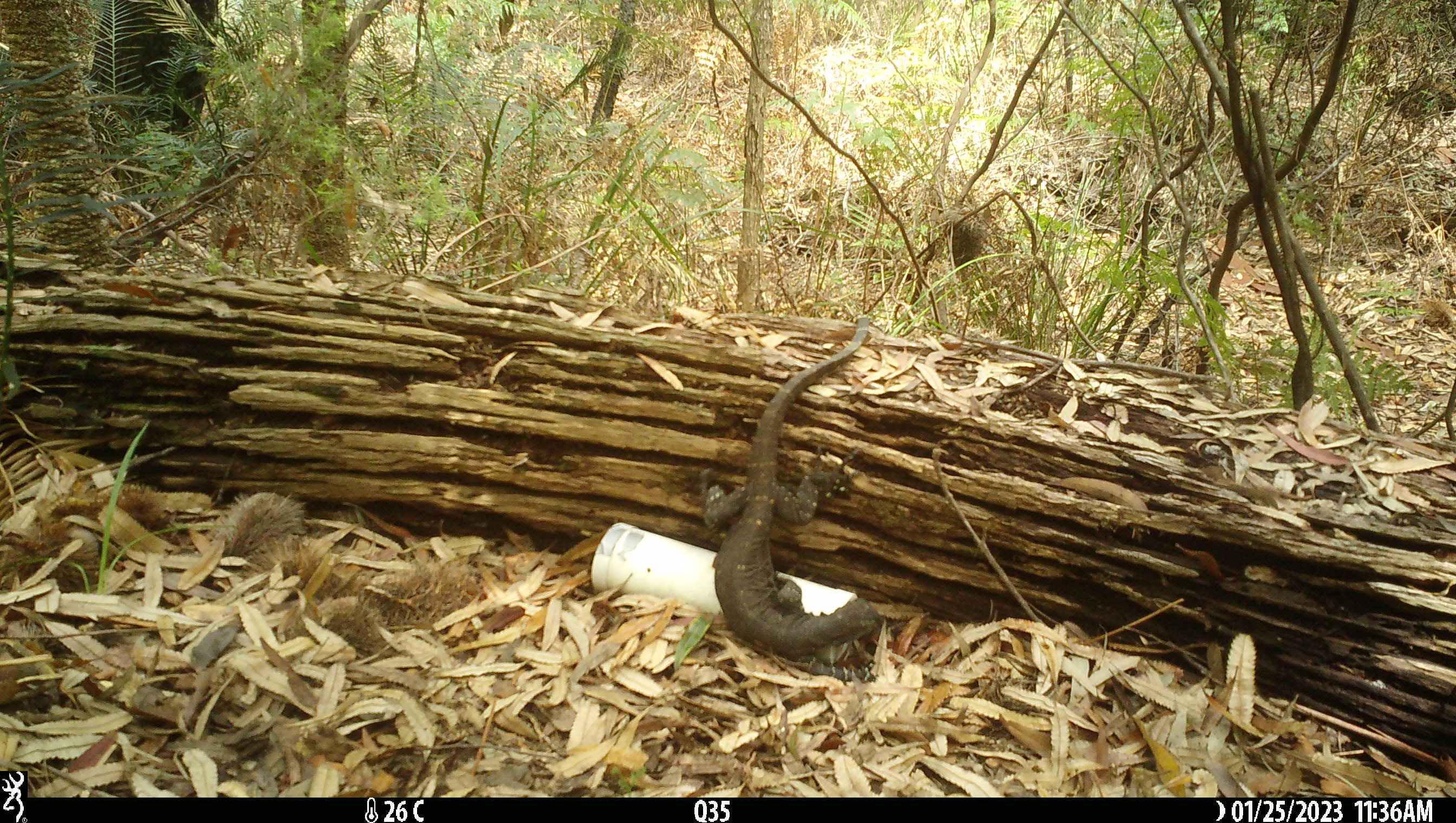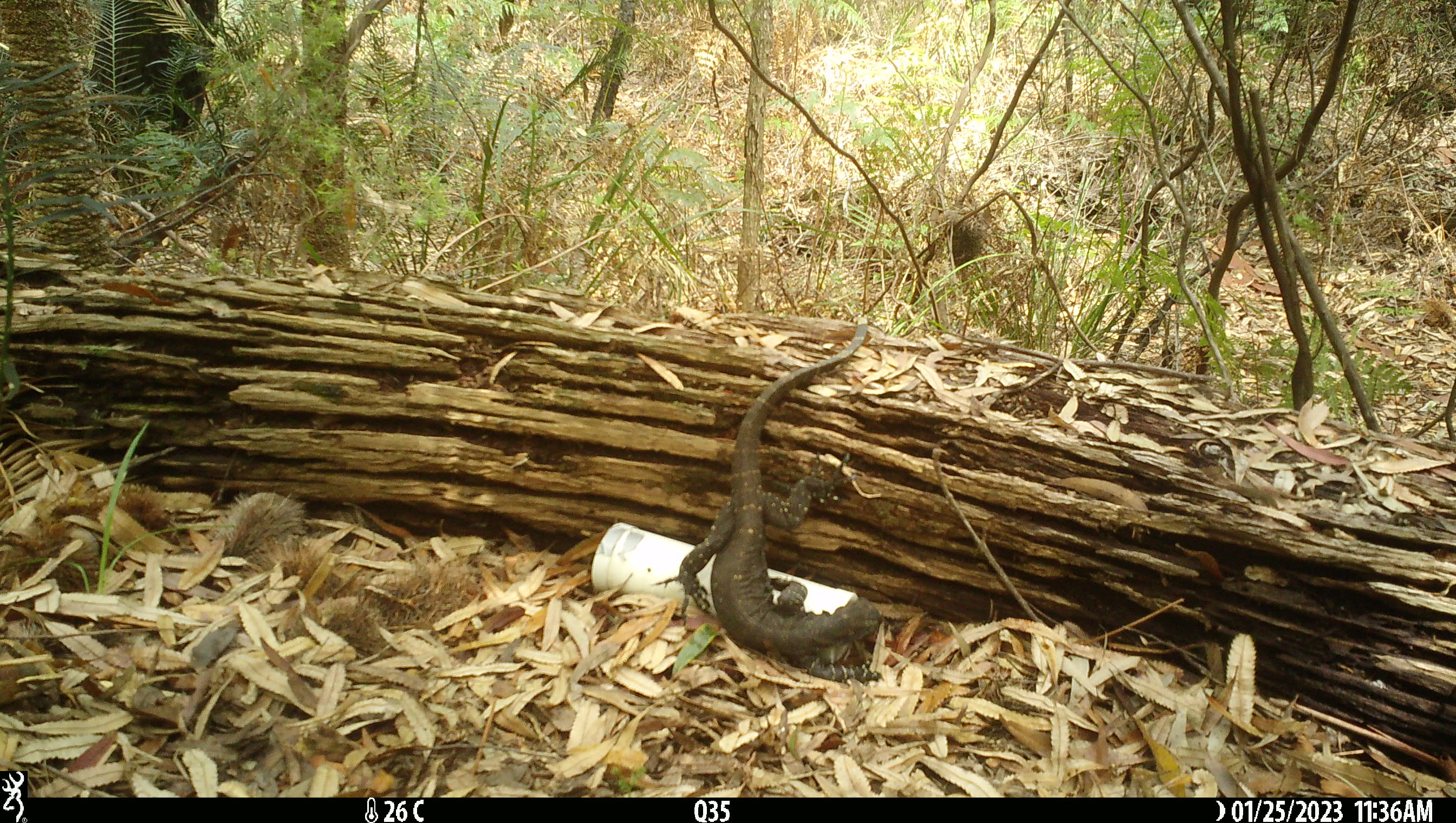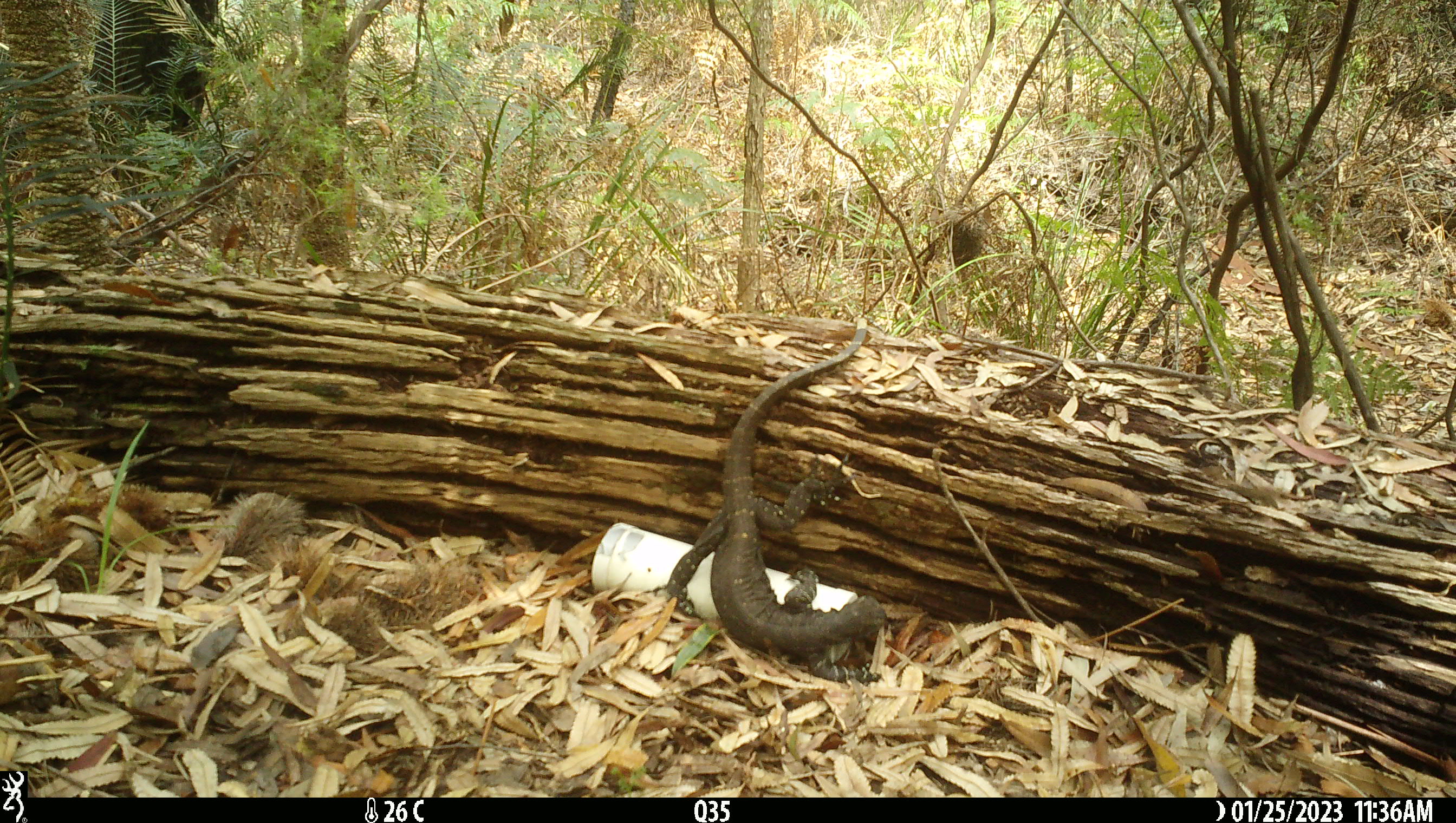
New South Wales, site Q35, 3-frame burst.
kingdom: Animalia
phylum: Chordata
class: Reptilia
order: Squamata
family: Varanidae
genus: Varanus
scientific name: Varanus varius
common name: lace monitor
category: goanna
Goanna (lace monitor) (Varanus varius).